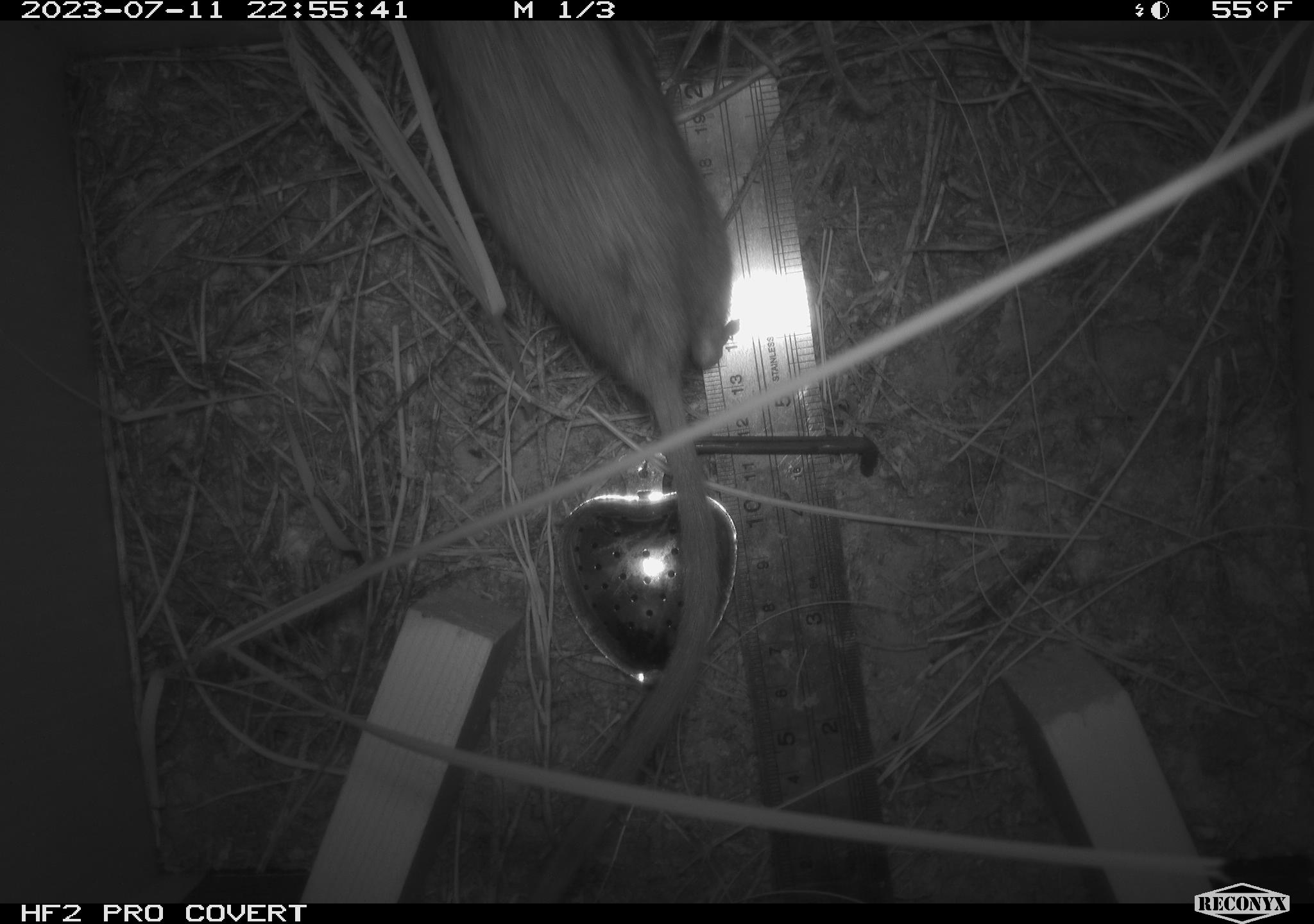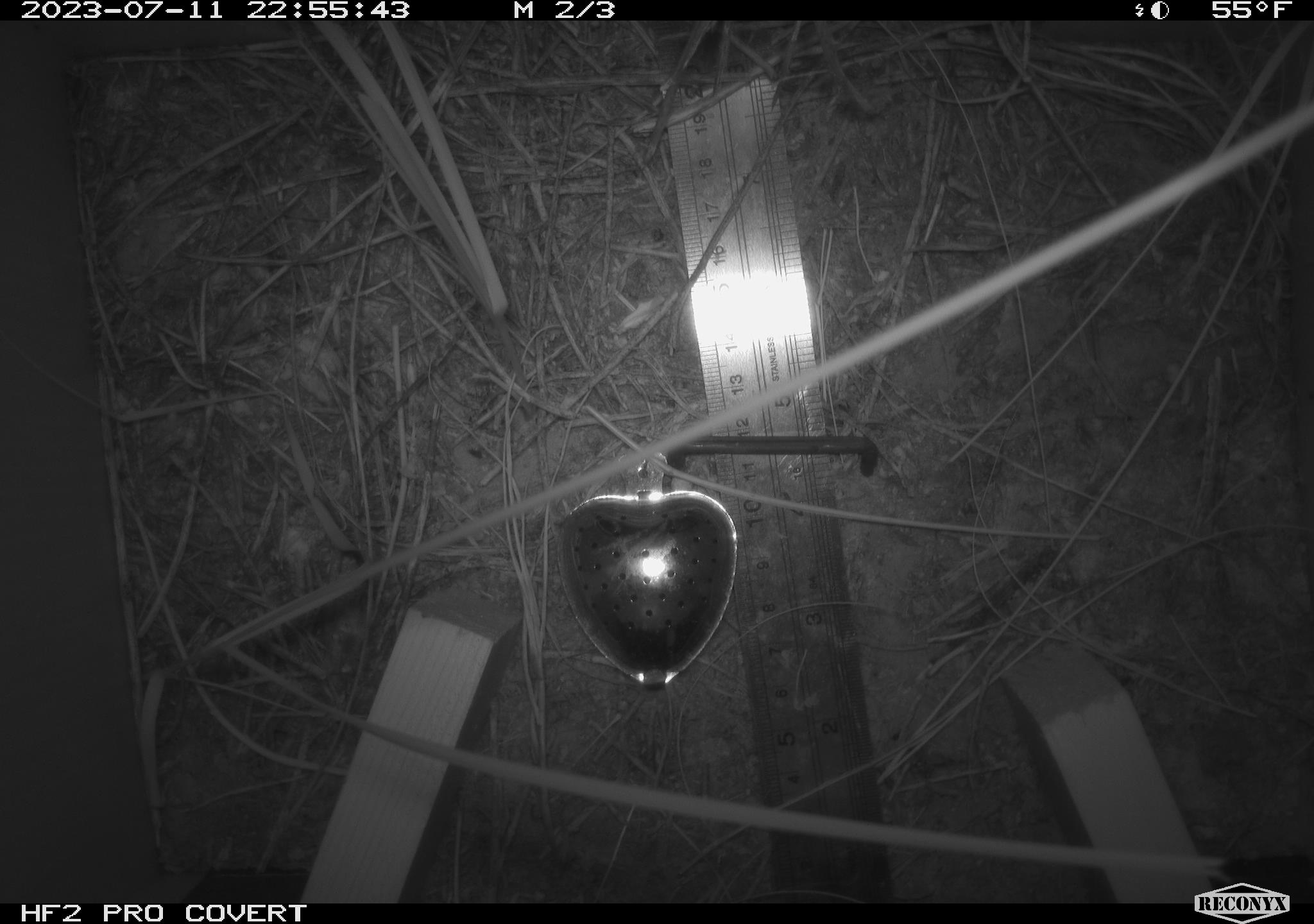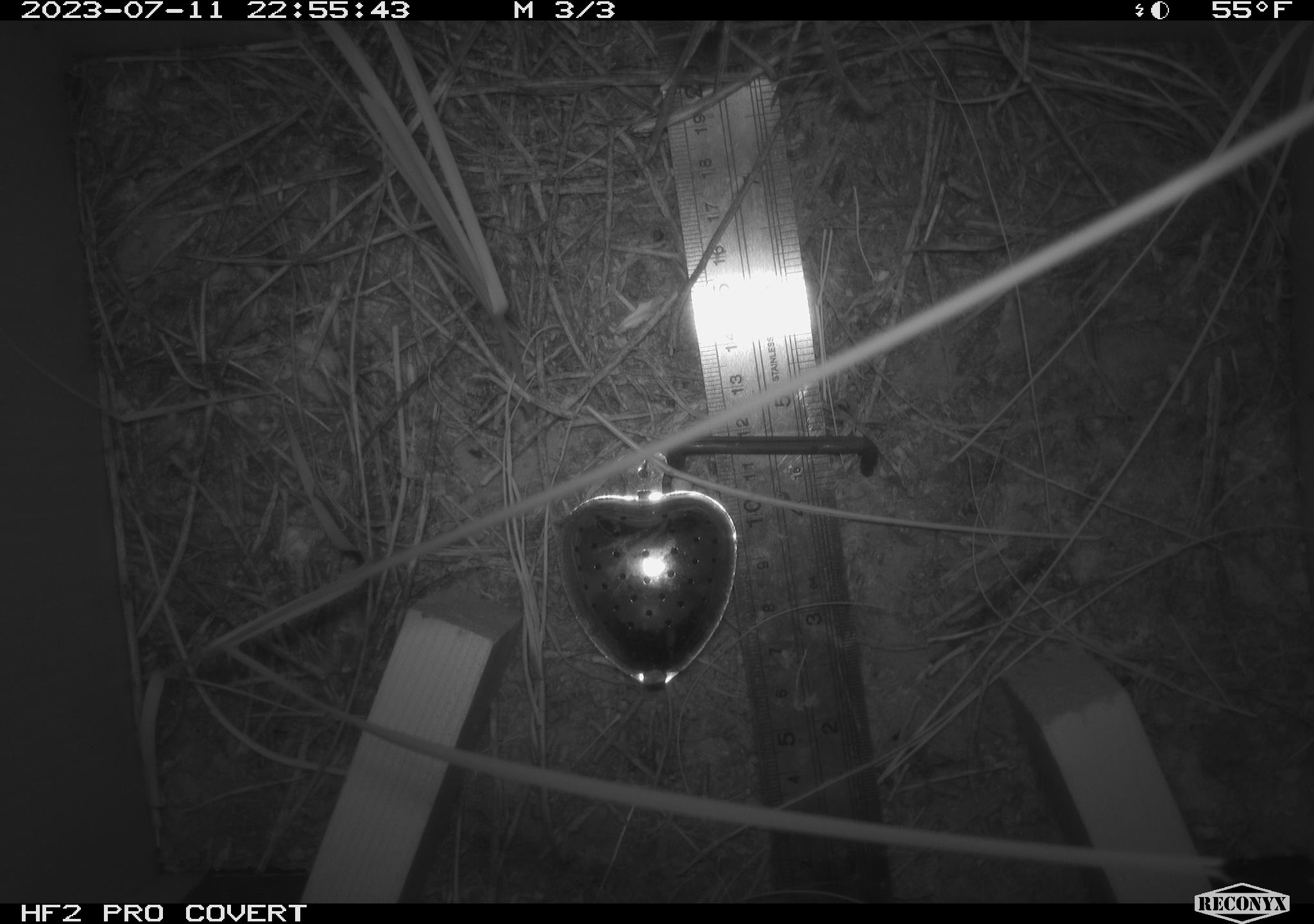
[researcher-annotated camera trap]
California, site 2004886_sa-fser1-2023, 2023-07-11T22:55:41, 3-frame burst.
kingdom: Animalia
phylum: Chordata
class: Mammalia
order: Rodentia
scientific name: Rodentia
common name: mouse species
Mouse species (Rodentia).